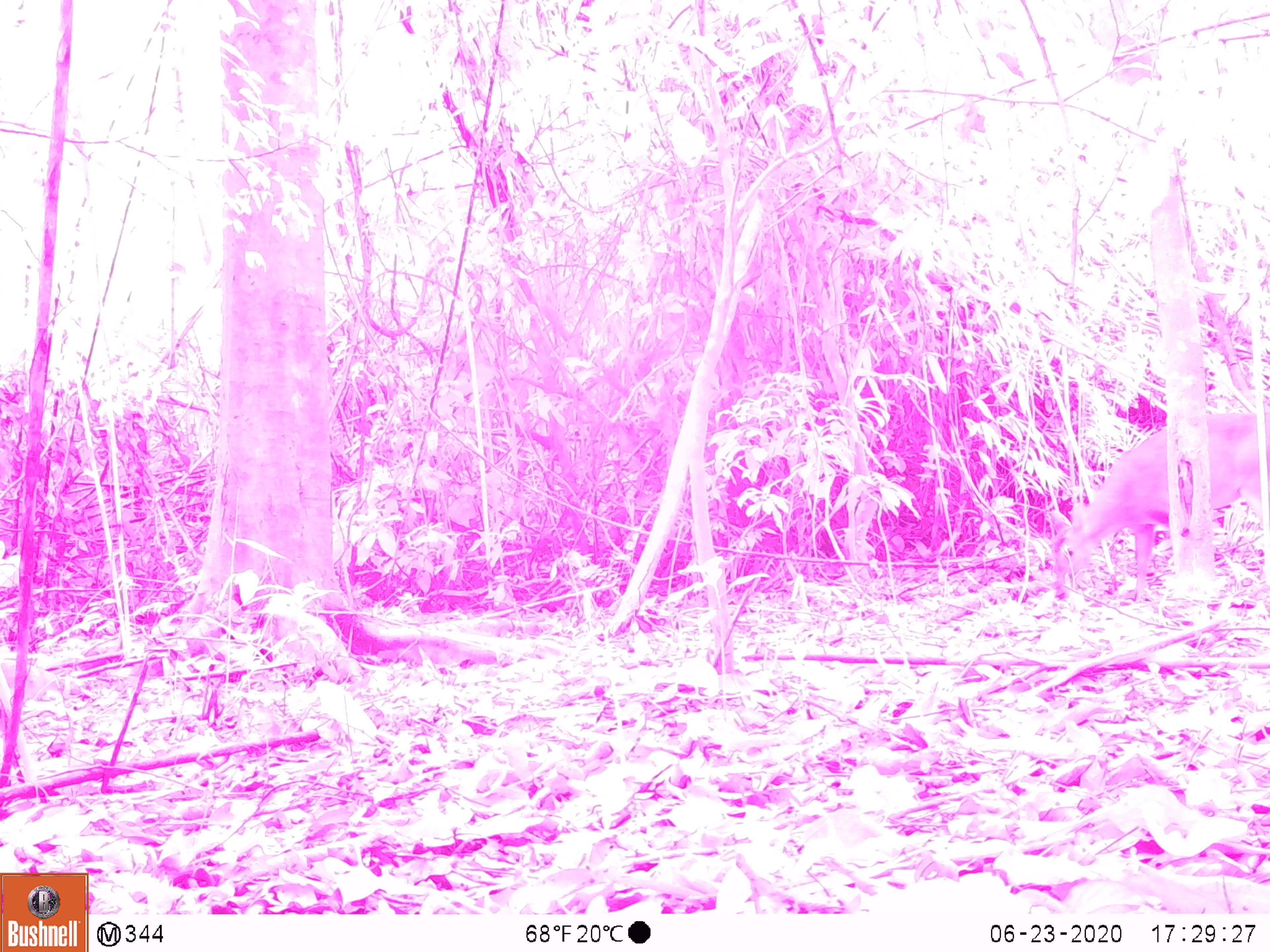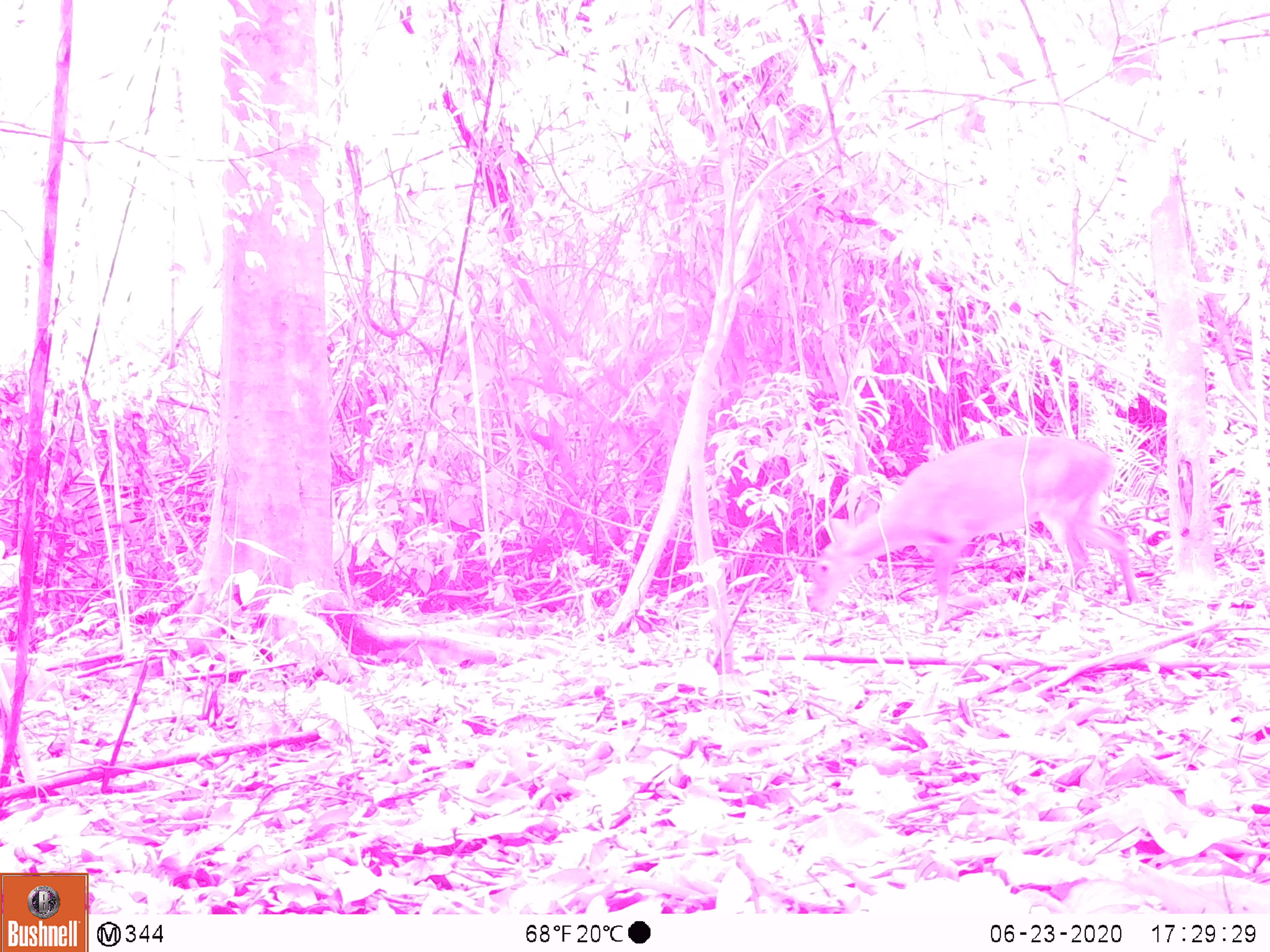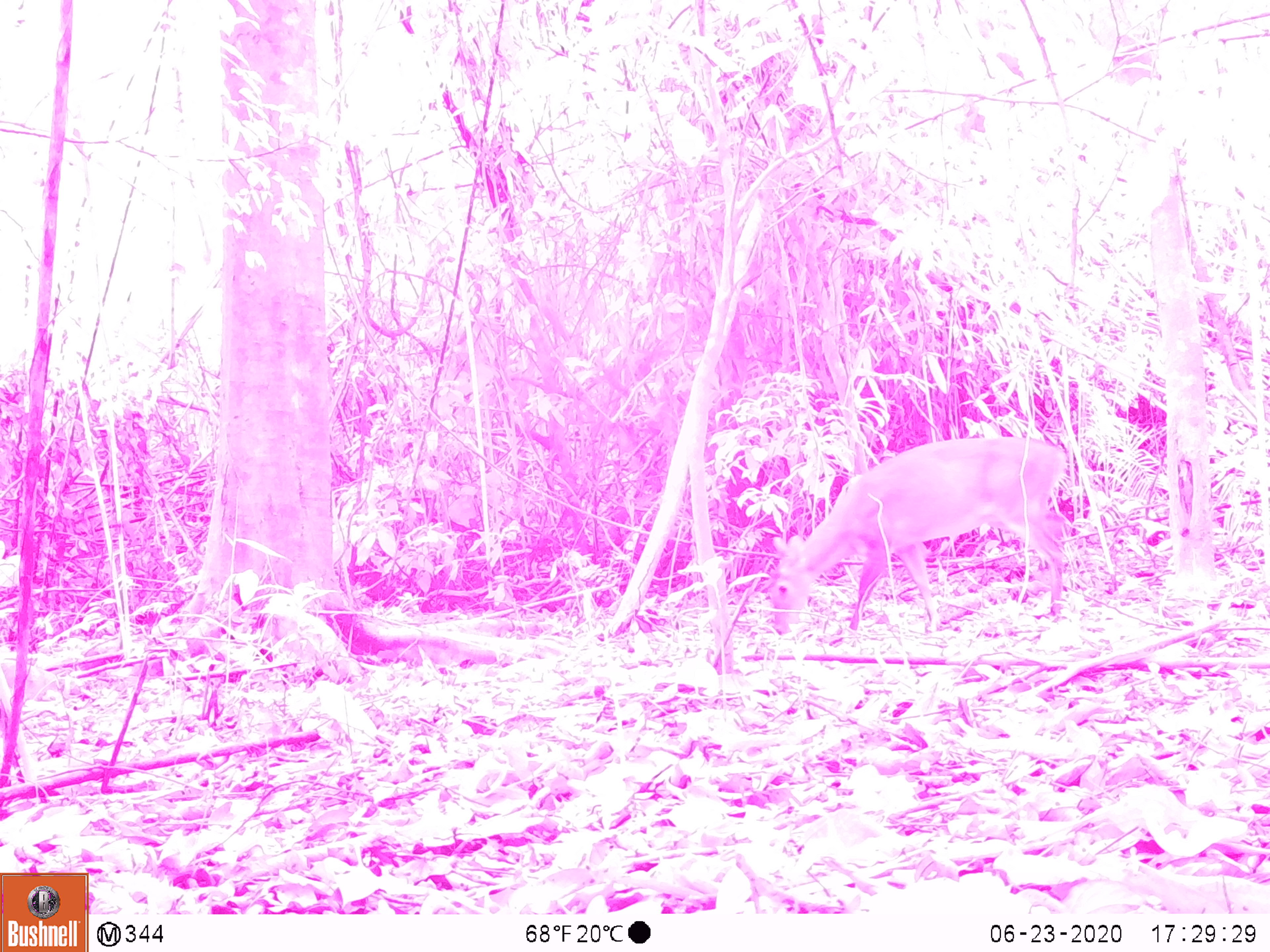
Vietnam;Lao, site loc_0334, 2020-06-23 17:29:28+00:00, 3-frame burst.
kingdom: Animalia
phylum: Chordata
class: Mammalia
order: Artiodactyla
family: Cervidae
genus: Muntiacus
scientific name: Muntiacus vuquangensis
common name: large-antlered muntjac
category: large antlered muntjac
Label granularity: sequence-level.